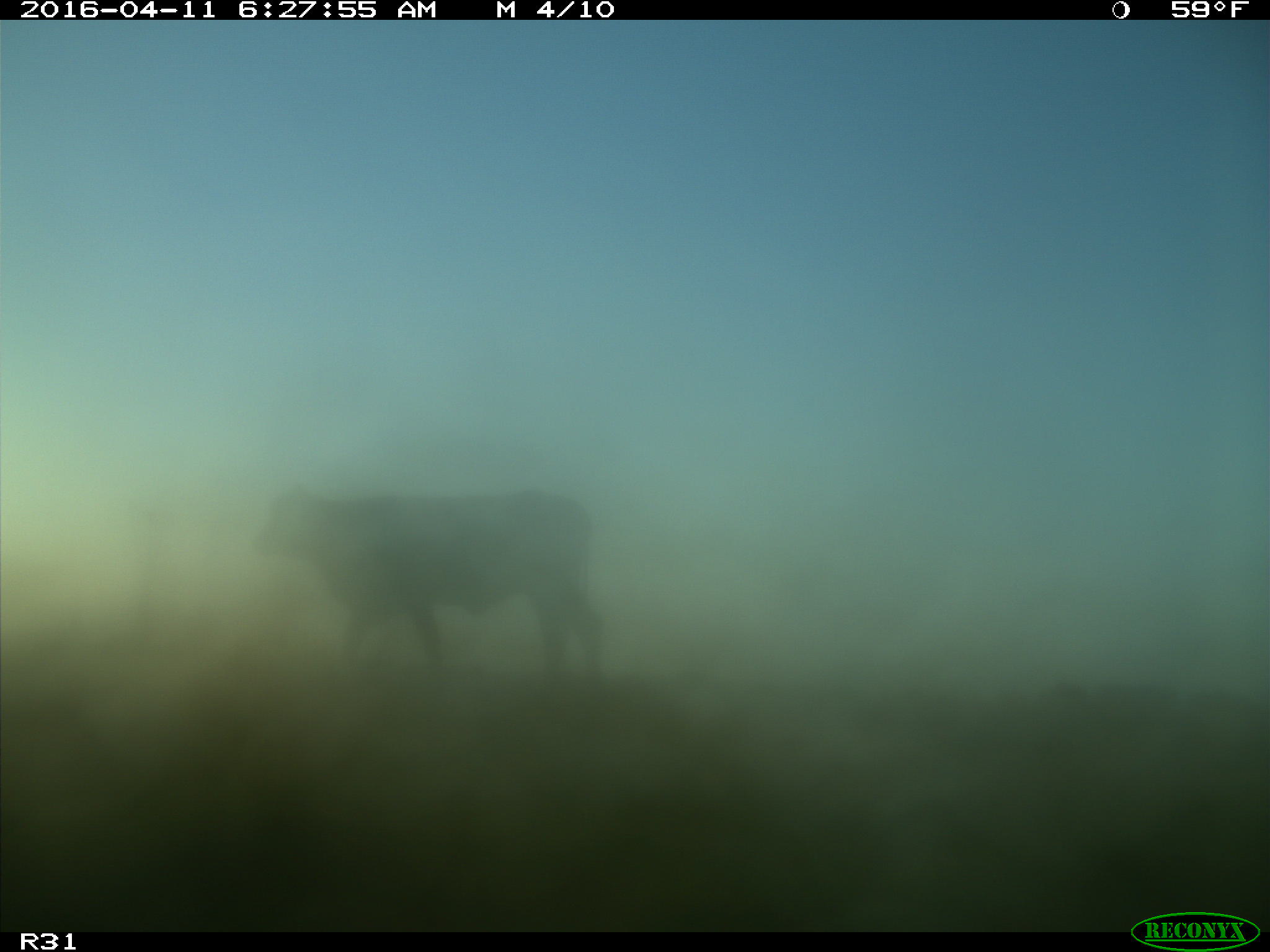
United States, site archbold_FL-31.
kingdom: Animalia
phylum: Chordata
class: Mammalia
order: Artiodactyla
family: Bovidae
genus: Bos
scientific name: Bos taurus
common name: domestic cow